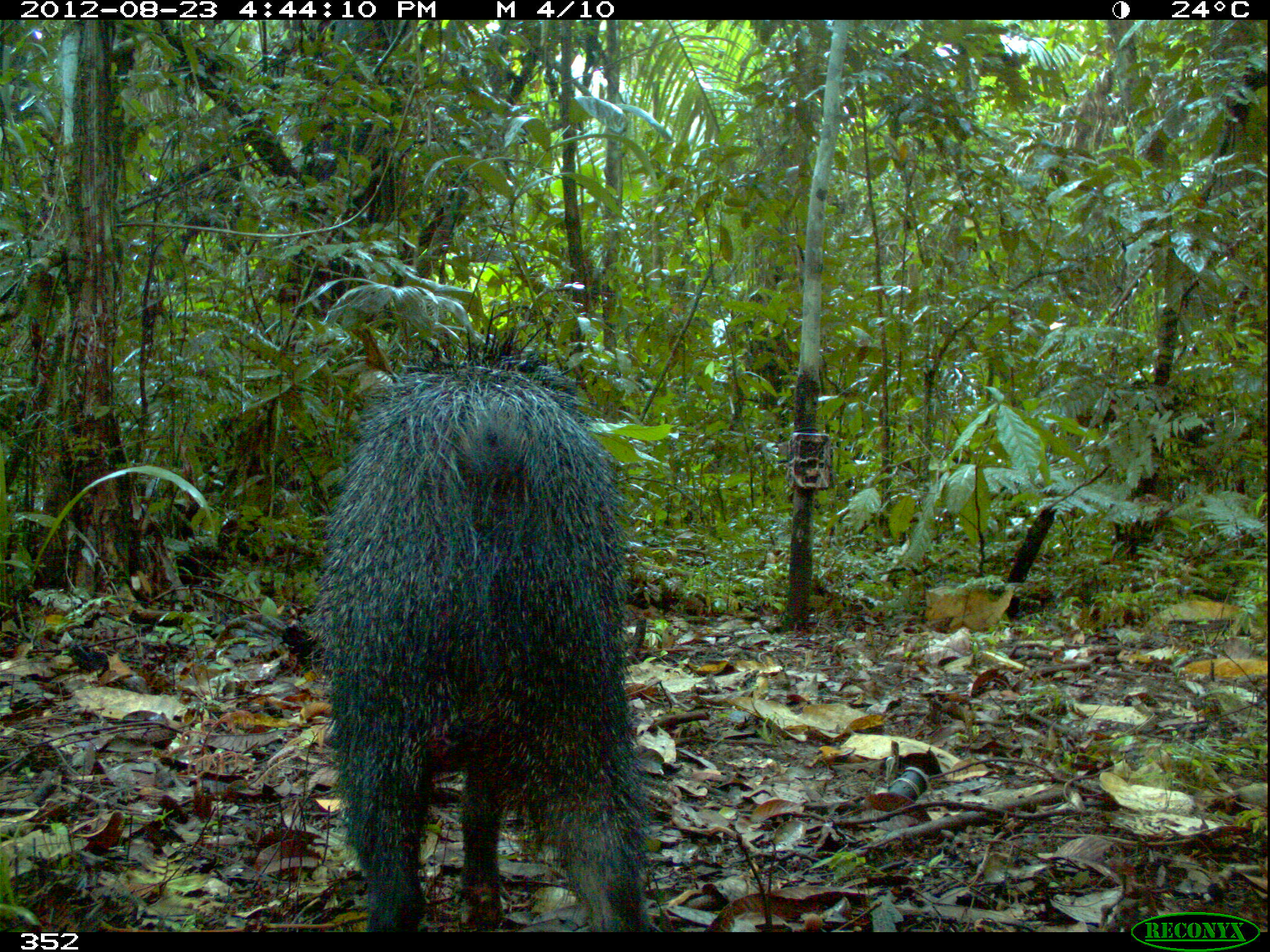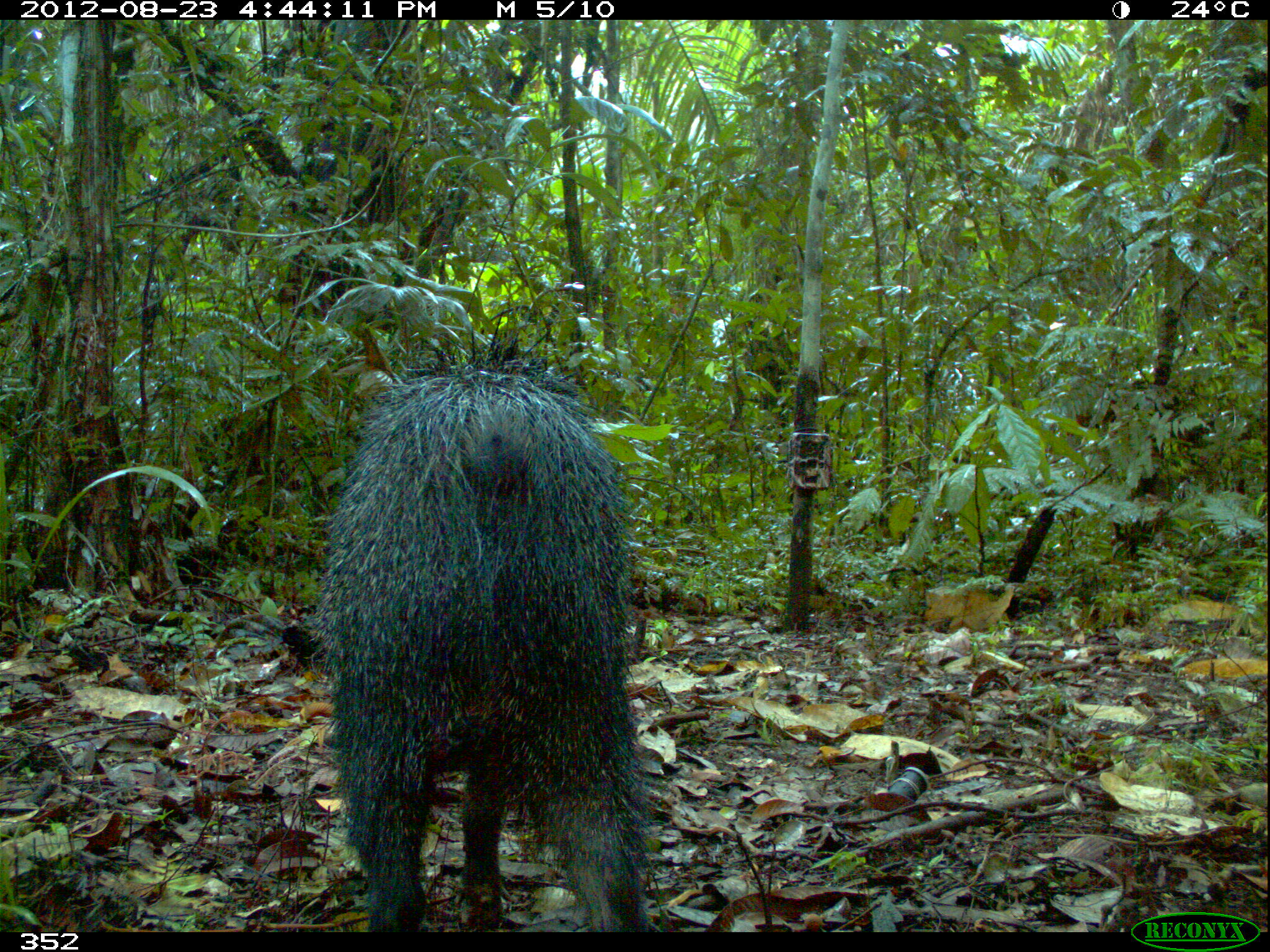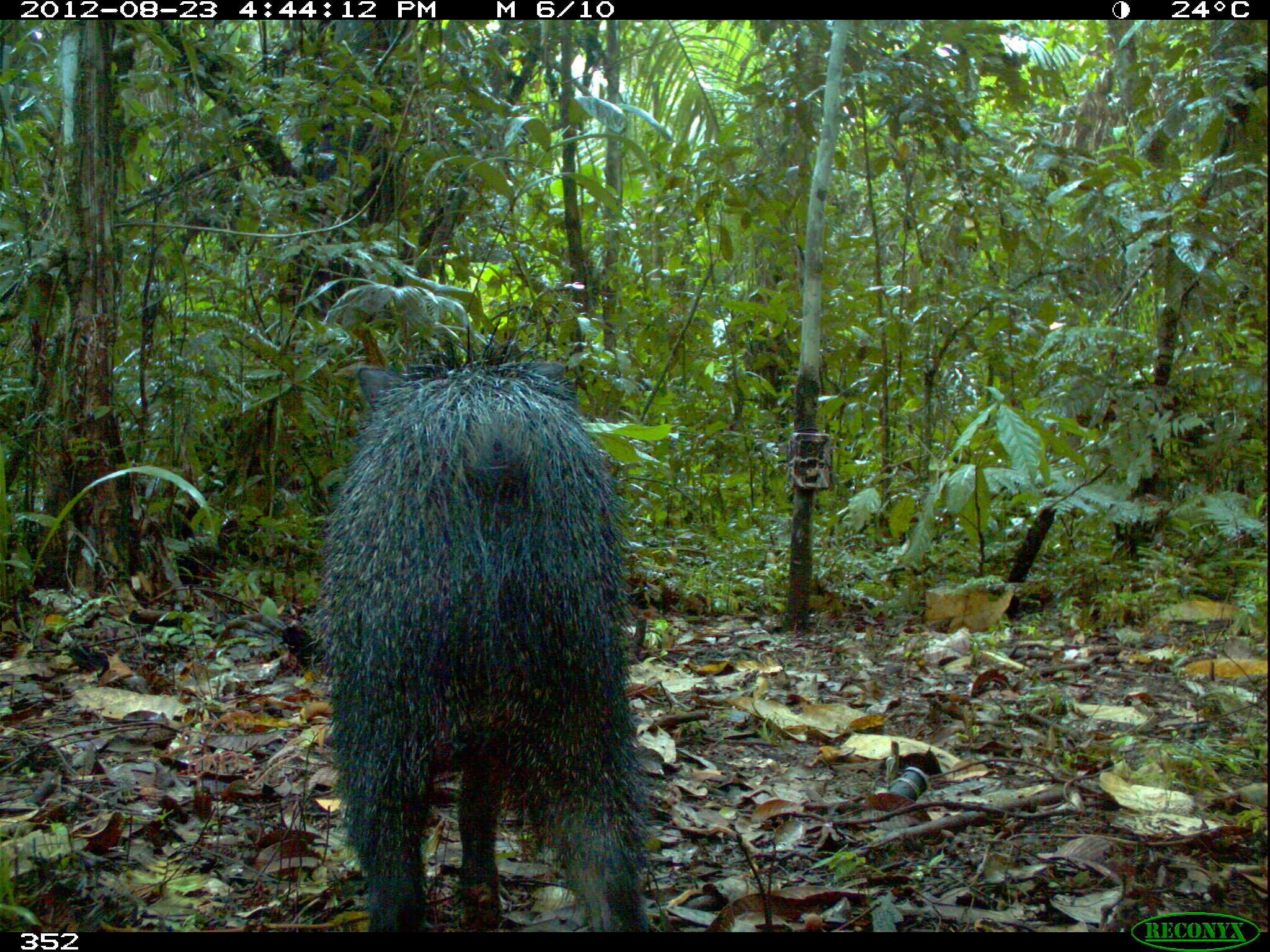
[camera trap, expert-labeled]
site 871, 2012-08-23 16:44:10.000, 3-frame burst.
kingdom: Animalia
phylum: Chordata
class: Mammalia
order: Artiodactyla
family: Tayassuidae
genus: Pecari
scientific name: Pecari tajacu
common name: collared peccary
Pecari tajacu (collared peccary).